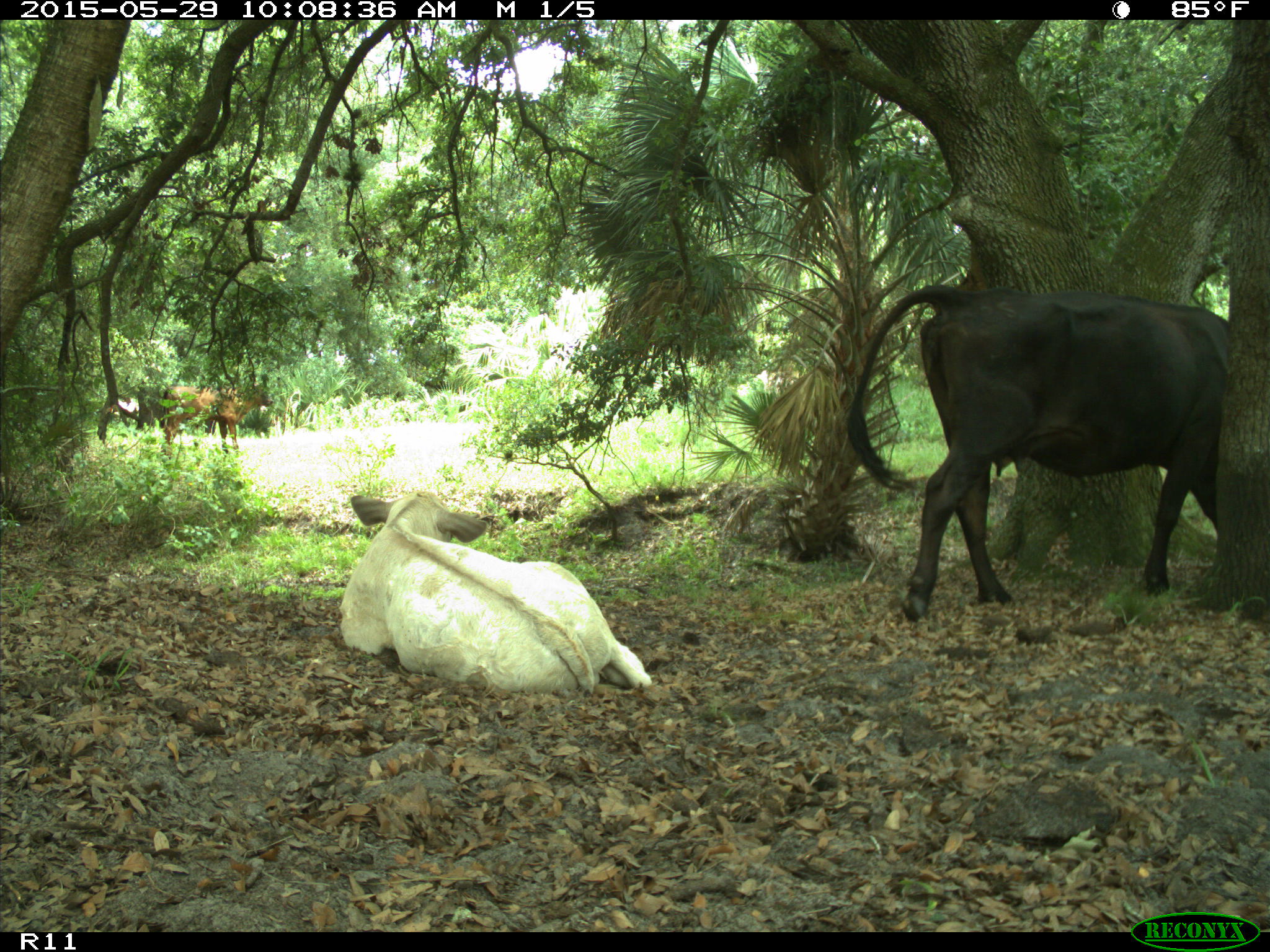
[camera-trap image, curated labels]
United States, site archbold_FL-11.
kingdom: Animalia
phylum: Chordata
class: Mammalia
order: Artiodactyla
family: Bovidae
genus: Bos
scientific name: Bos taurus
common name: domestic cow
Bos taurus (domestic cow).